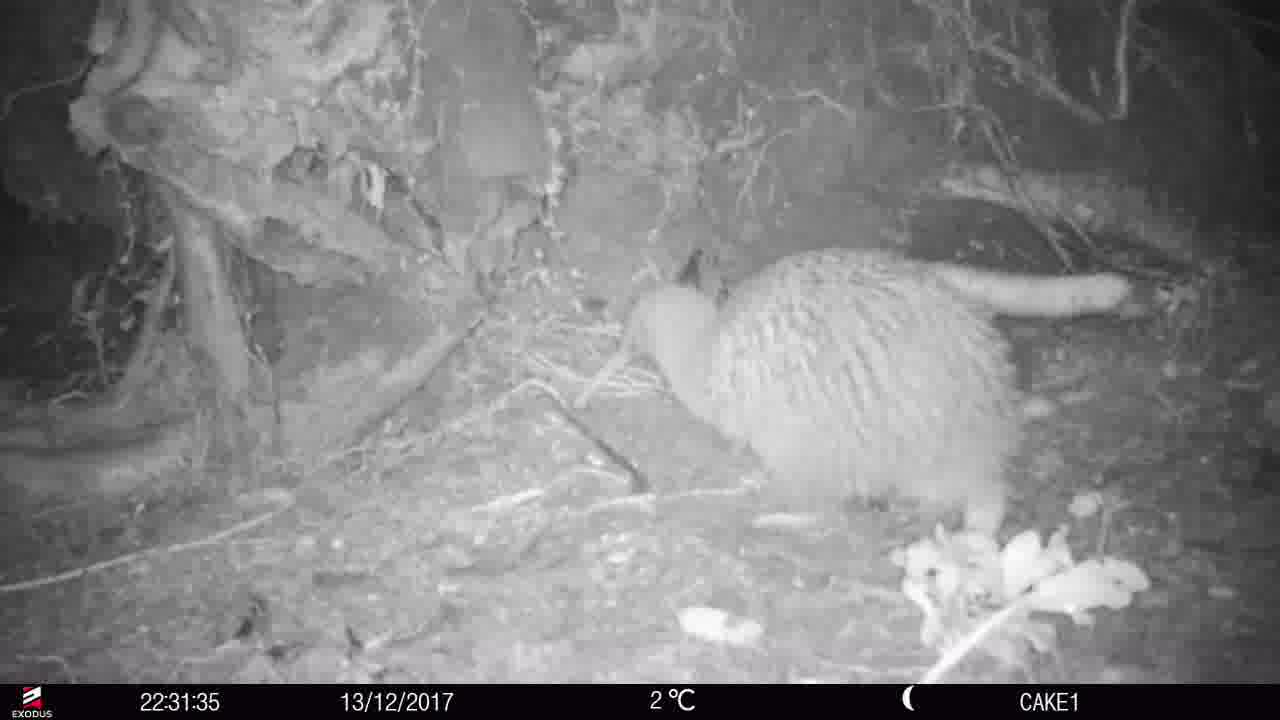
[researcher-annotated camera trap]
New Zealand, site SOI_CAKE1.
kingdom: Animalia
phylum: Chordata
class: Aves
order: Apterygiformes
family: Apterygidae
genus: Apteryx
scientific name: Apteryx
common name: kiwi